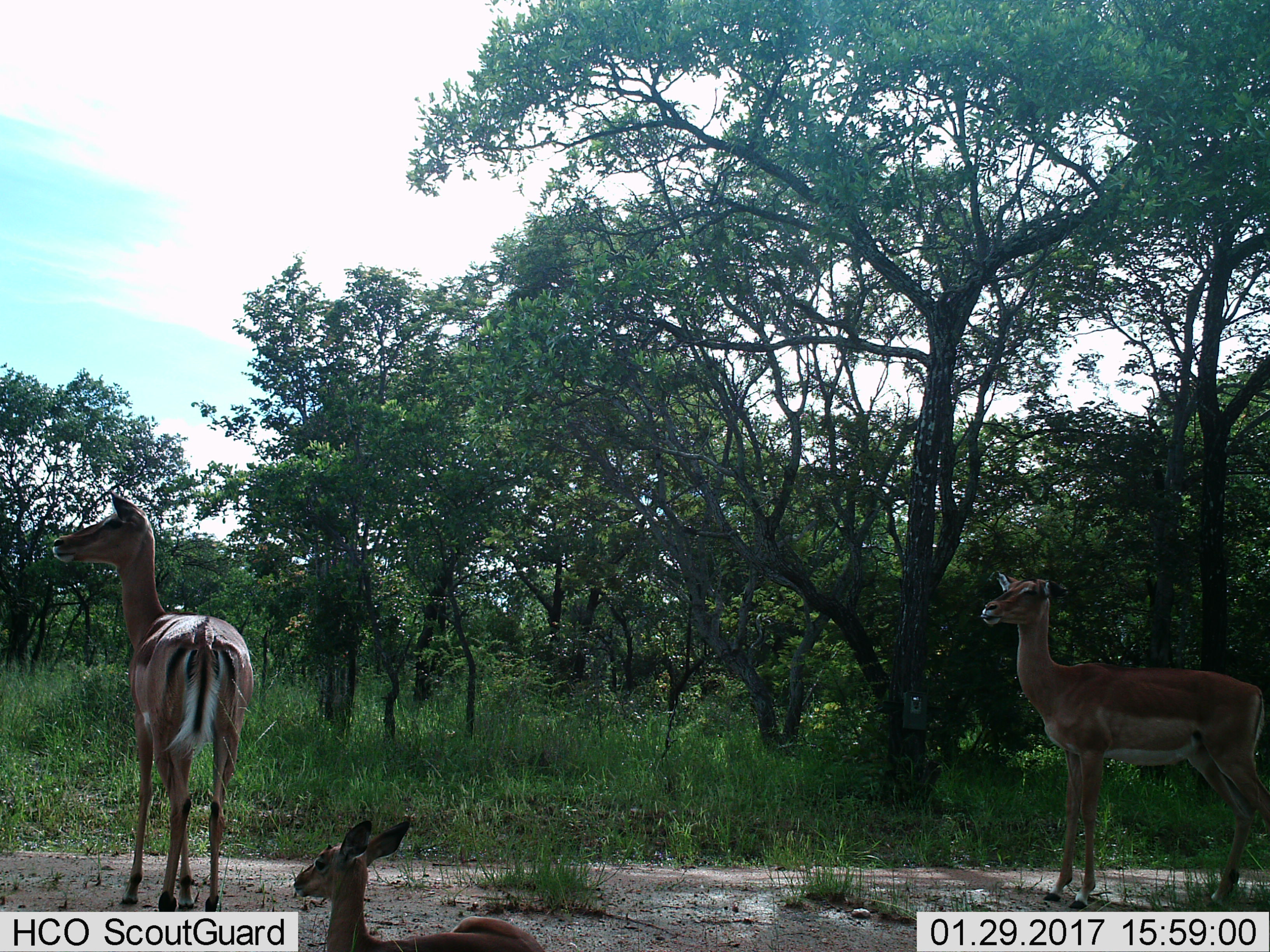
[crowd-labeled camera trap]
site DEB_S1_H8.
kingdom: Animalia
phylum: Chordata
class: Mammalia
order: Artiodactyla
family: Bovidae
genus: Aepyceros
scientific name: Aepyceros melampus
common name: impala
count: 3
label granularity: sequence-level